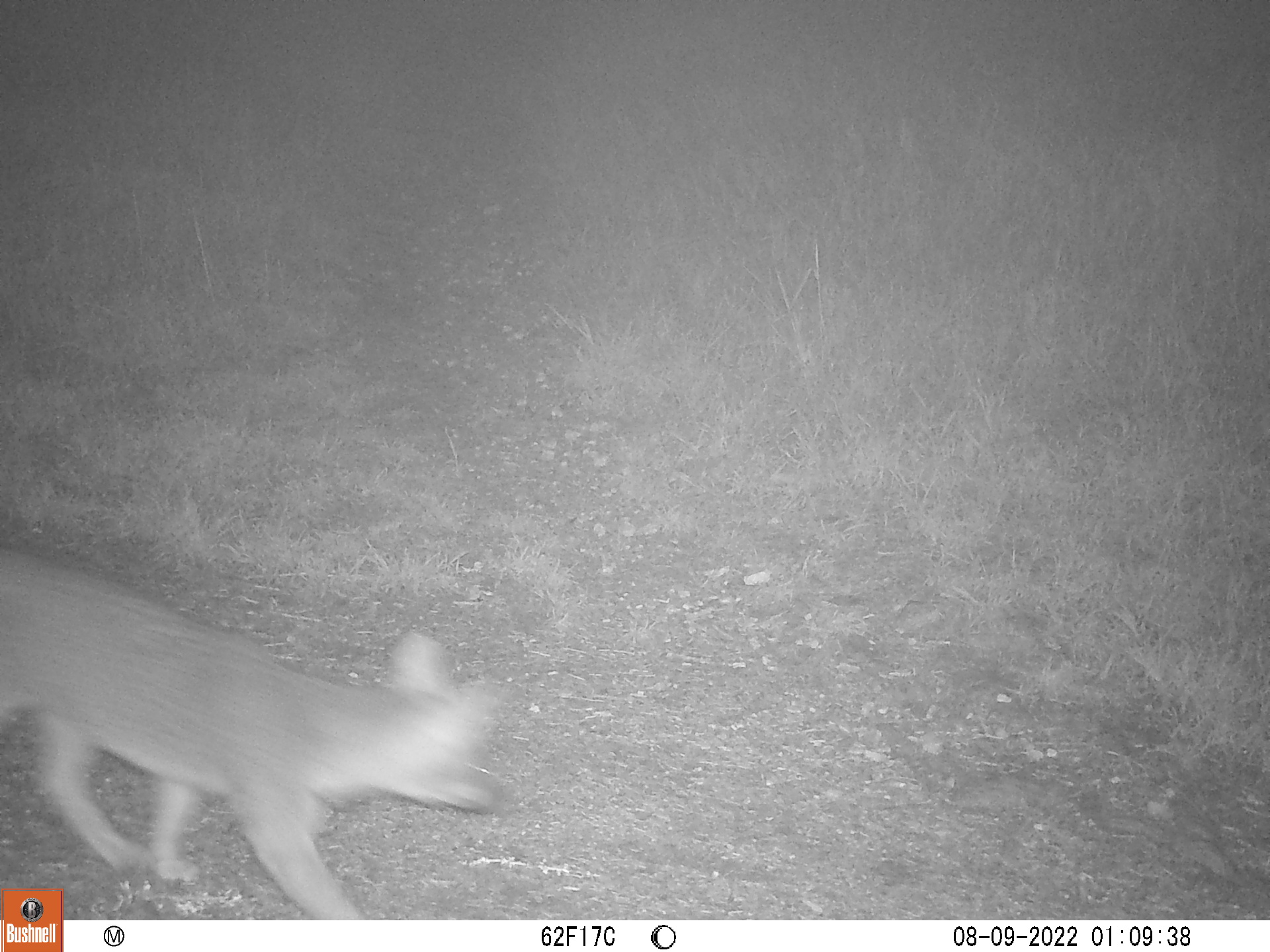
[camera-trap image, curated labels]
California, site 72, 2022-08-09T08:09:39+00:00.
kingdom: Animalia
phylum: Chordata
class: Mammalia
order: Carnivora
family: Canidae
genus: Urocyon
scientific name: Urocyon cinereoargenteus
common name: gray fox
Gray fox (Urocyon cinereoargenteus).